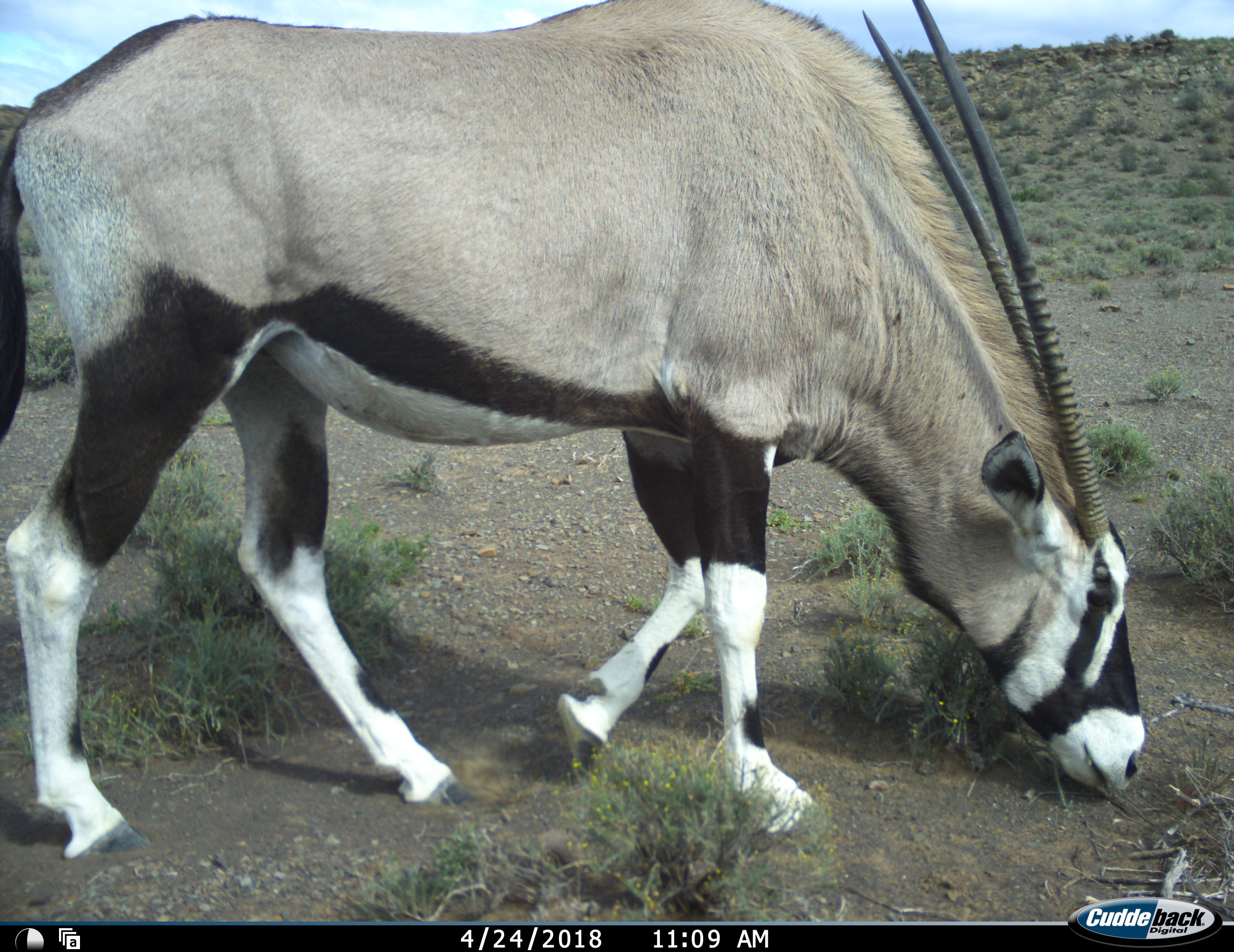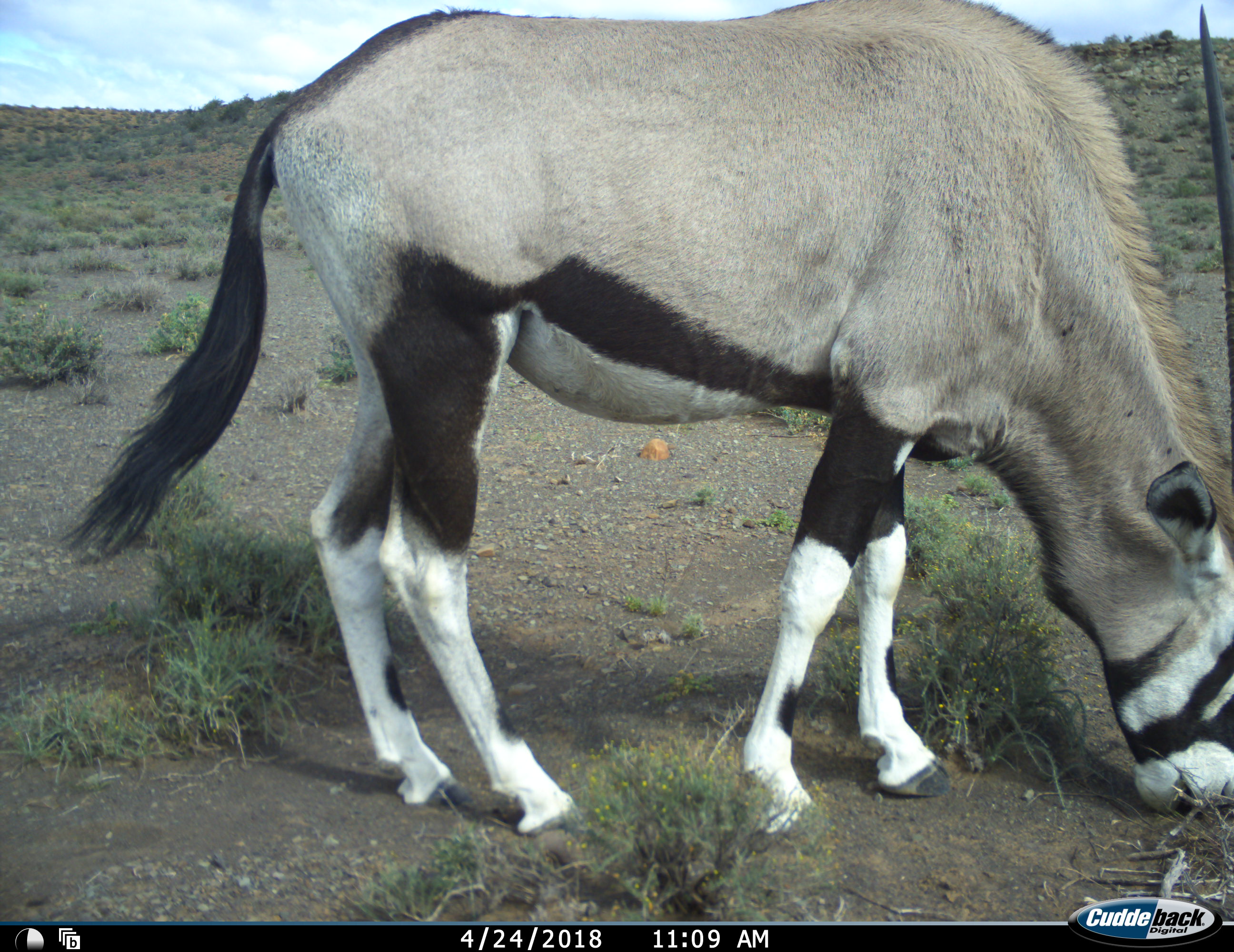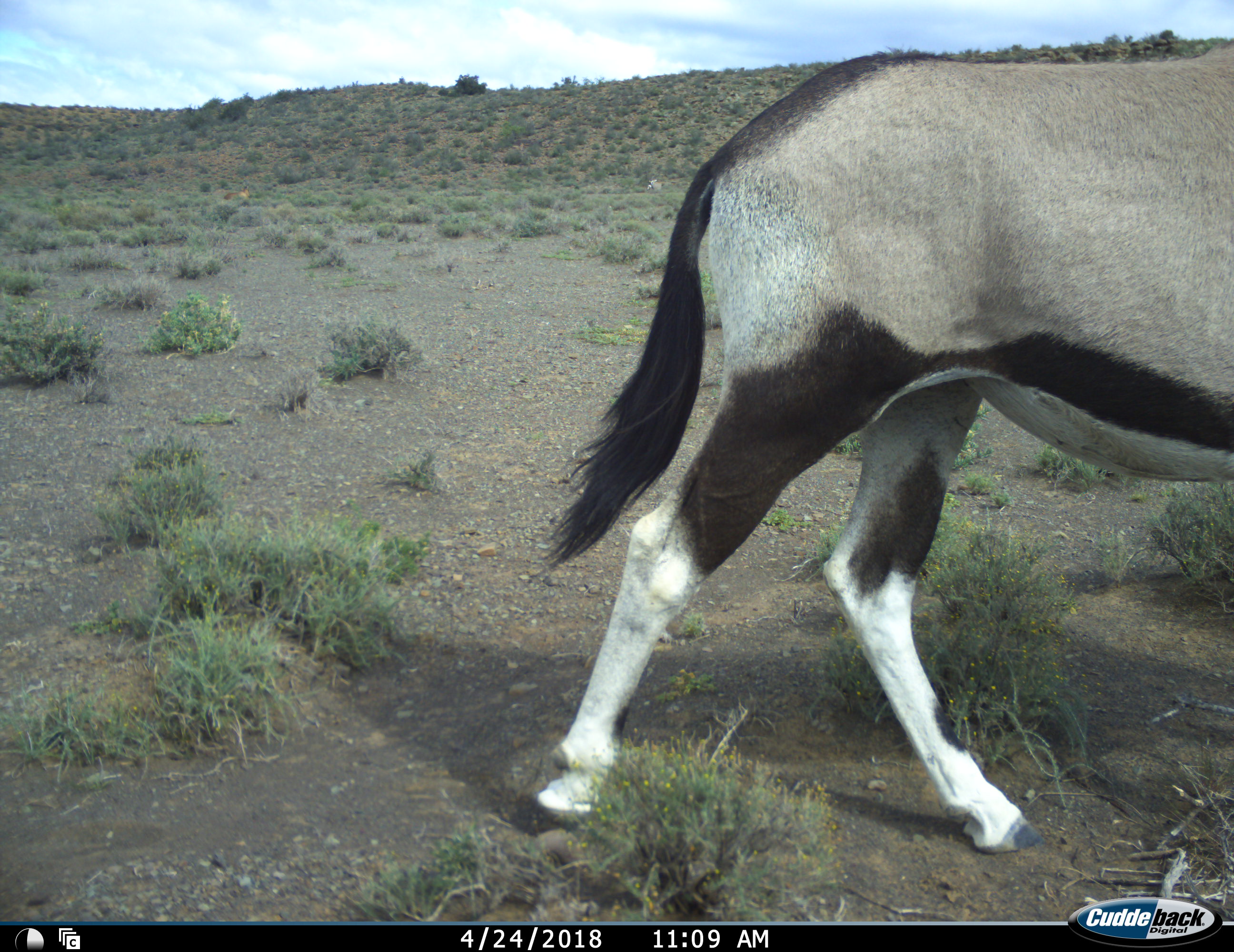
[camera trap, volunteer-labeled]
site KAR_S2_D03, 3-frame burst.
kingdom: Animalia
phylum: Chordata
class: Mammalia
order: Artiodactyla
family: Bovidae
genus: Oryx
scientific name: Oryx gazella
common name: gemsbok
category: oryx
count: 1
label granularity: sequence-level